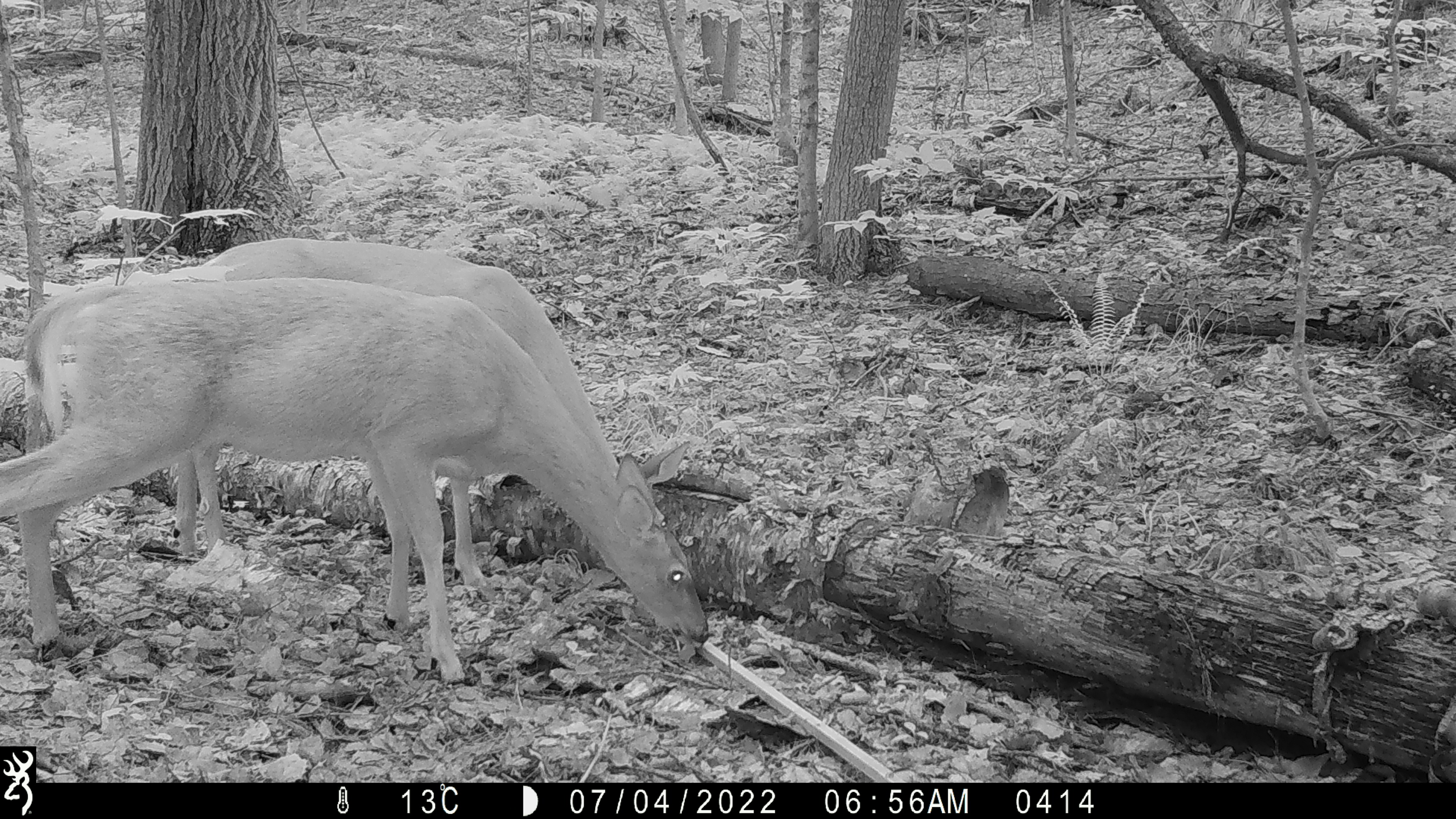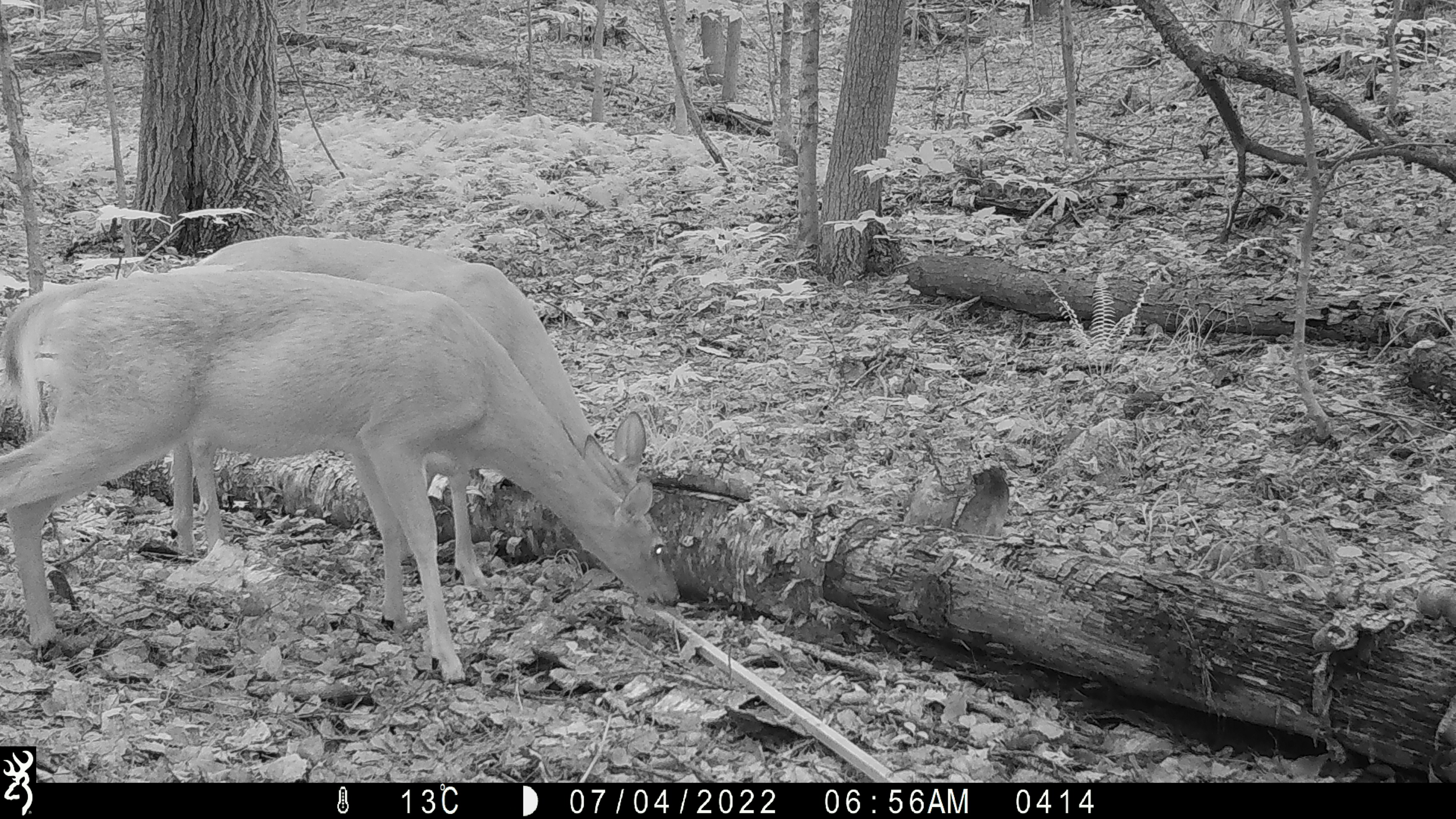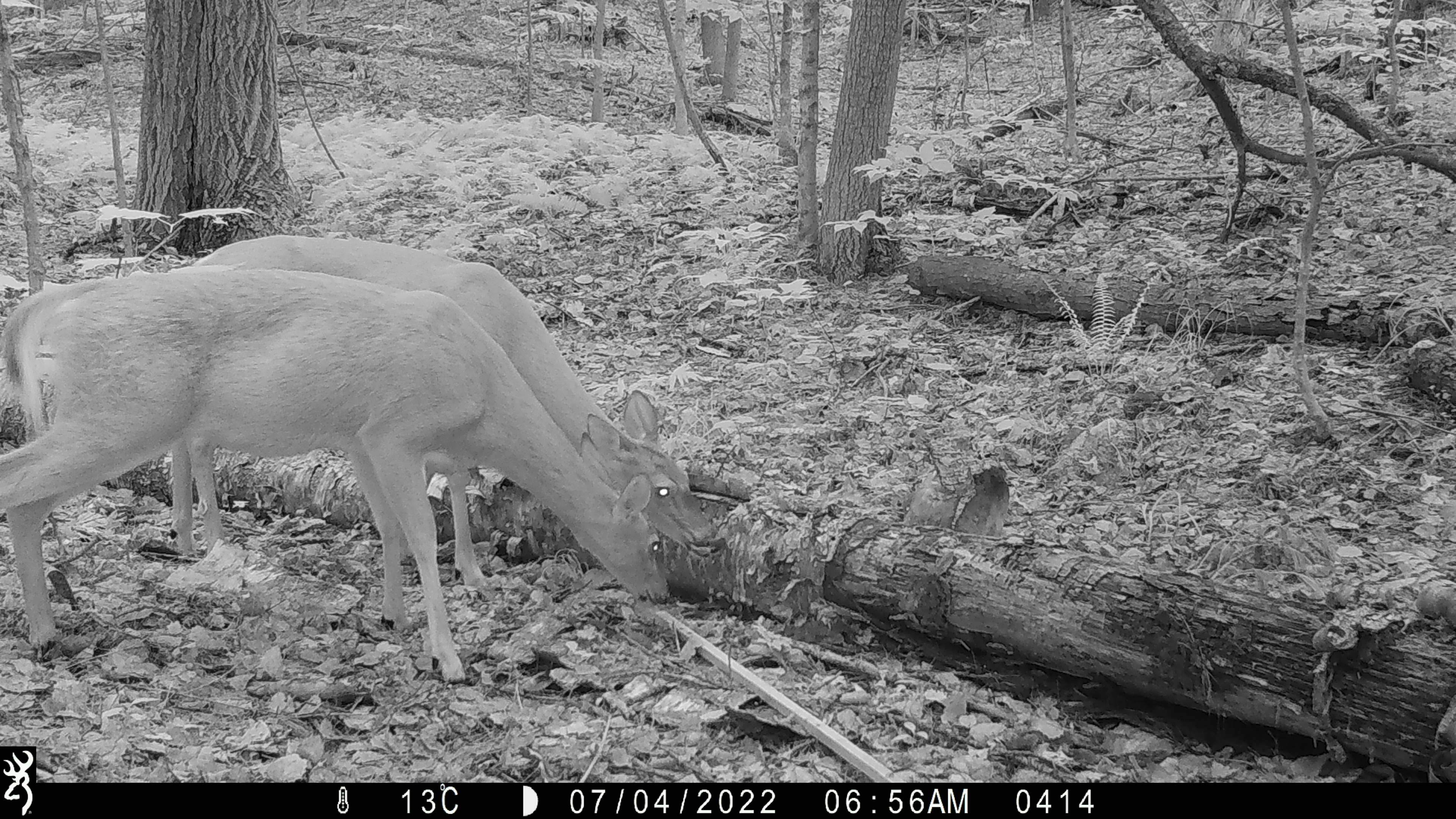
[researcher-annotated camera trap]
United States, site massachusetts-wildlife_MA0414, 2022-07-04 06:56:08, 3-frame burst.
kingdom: Animalia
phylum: Chordata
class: Mammalia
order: Artiodactyla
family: Cervidae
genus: Odocoileus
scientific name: Odocoileus virginianus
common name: white-tailed deer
White-tailed deer (Odocoileus virginianus).